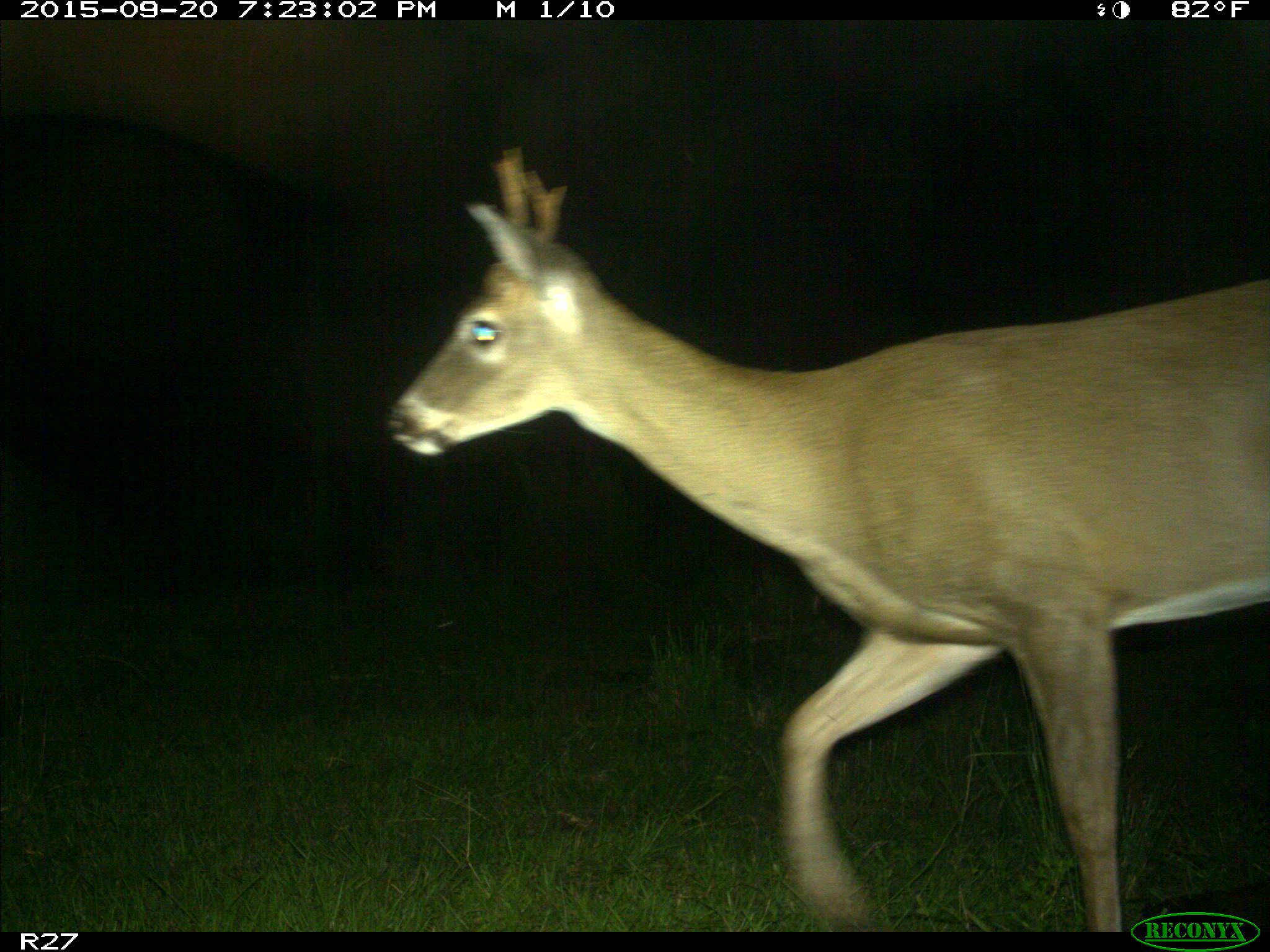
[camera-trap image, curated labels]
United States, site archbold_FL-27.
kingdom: Animalia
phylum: Chordata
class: Mammalia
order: Artiodactyla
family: Cervidae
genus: Odocoileus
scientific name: Odocoileus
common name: deer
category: unidentified deer